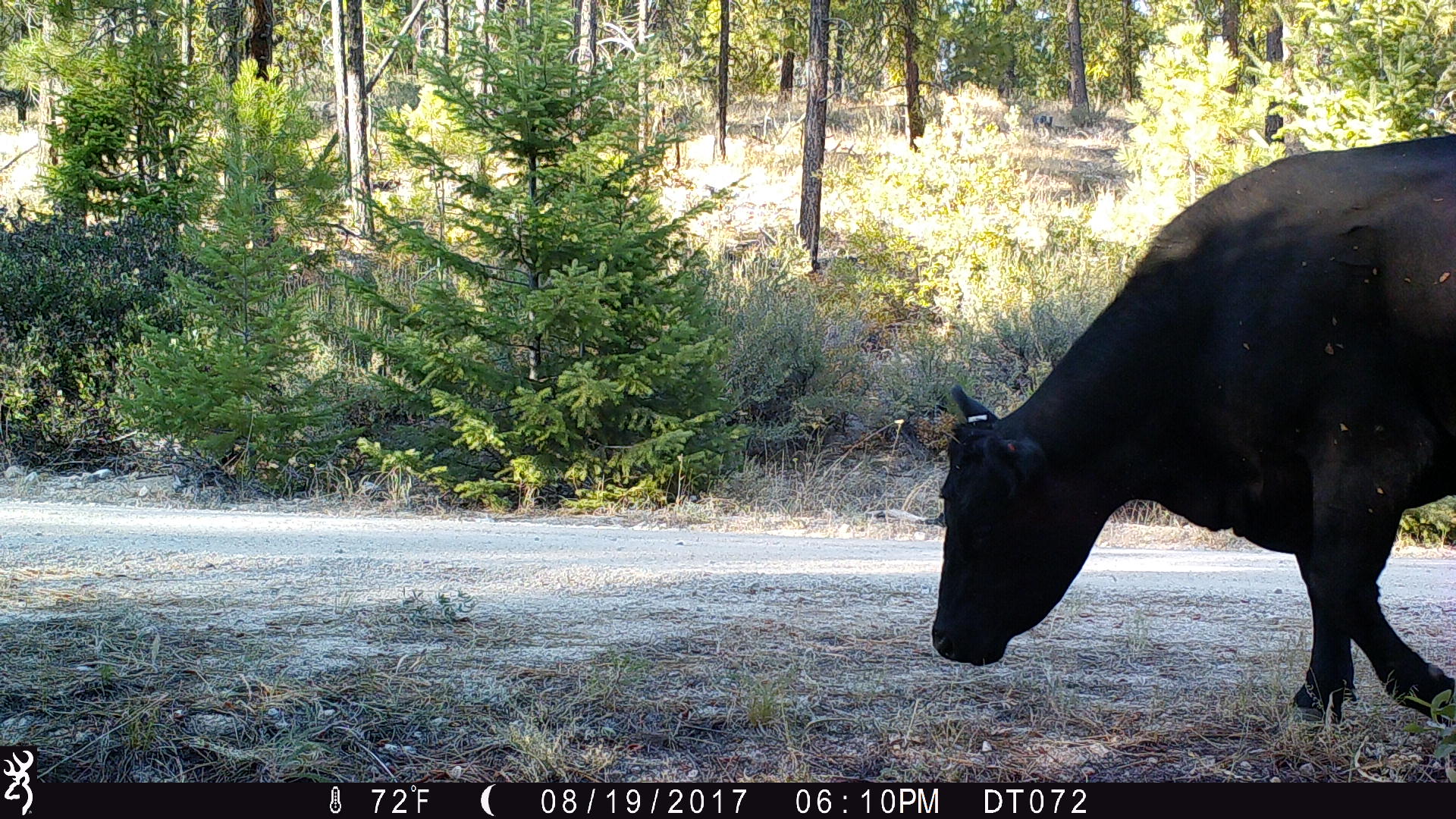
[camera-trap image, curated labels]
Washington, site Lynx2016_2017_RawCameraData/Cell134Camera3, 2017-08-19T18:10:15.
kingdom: Animalia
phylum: Chordata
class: Mammalia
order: Artiodactyla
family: Bovidae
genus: Bos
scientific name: Bos taurus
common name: domestic cattle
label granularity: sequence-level